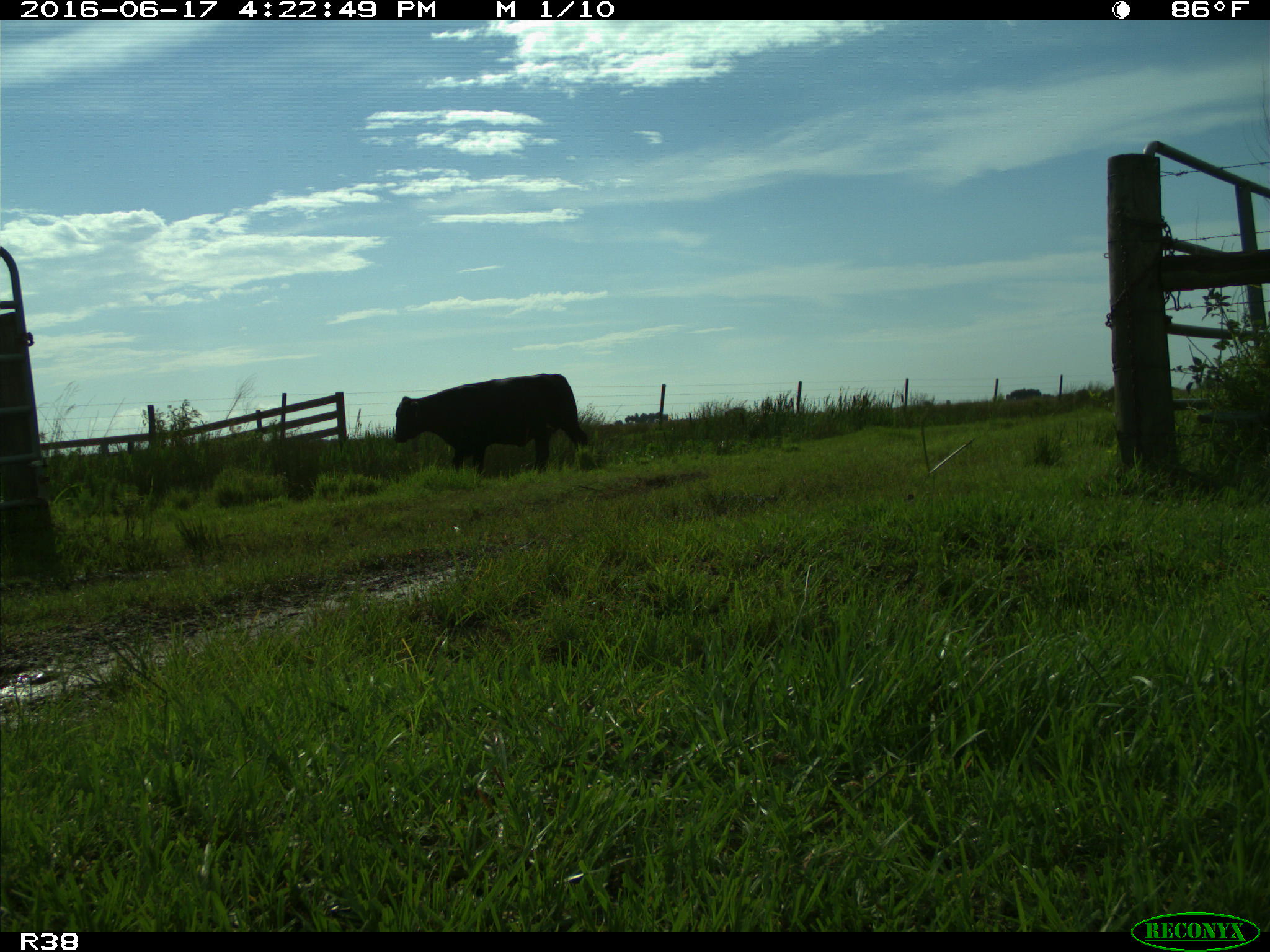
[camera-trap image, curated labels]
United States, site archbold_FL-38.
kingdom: Animalia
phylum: Chordata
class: Mammalia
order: Artiodactyla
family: Bovidae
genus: Bos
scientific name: Bos taurus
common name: domestic cow